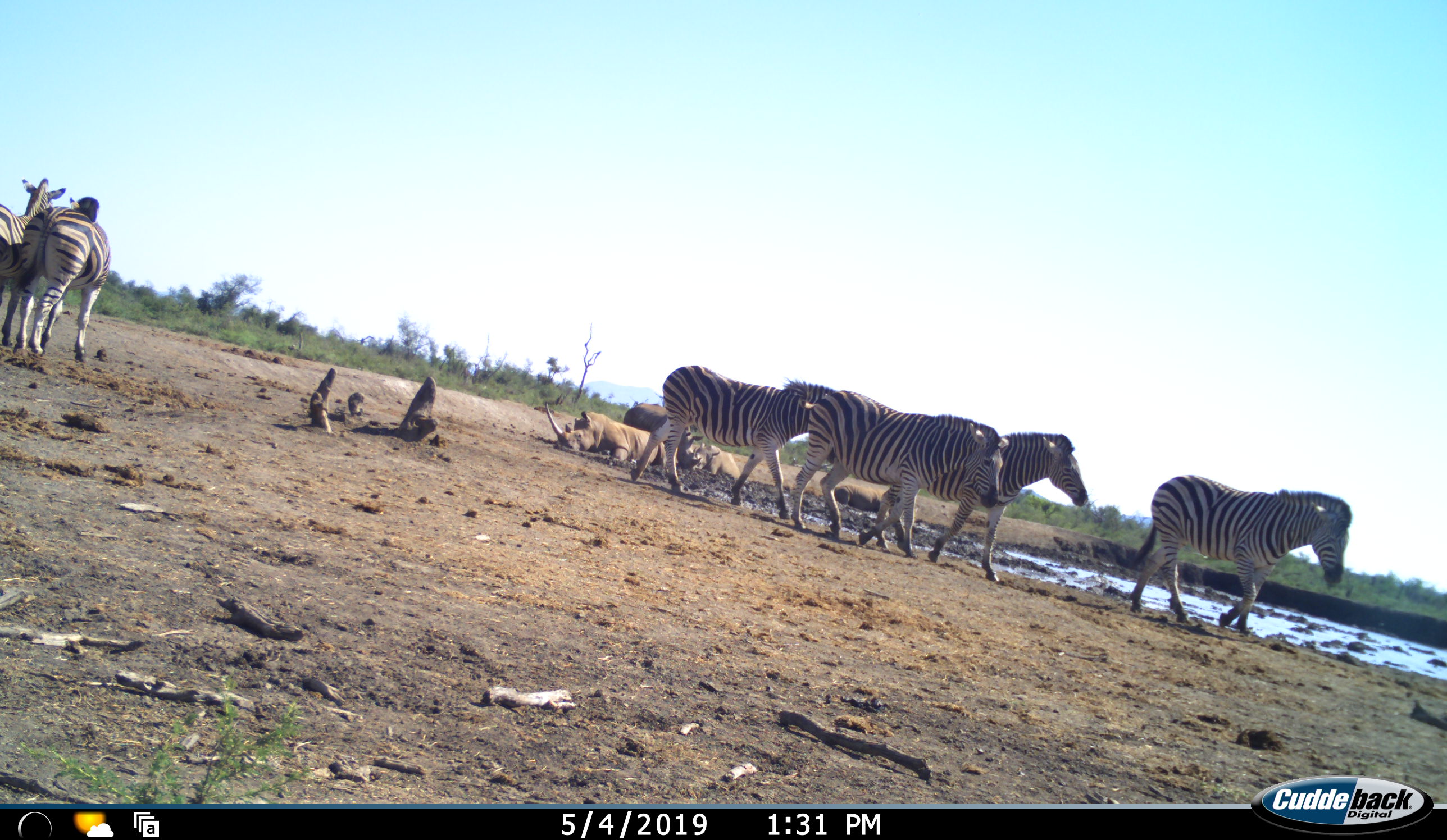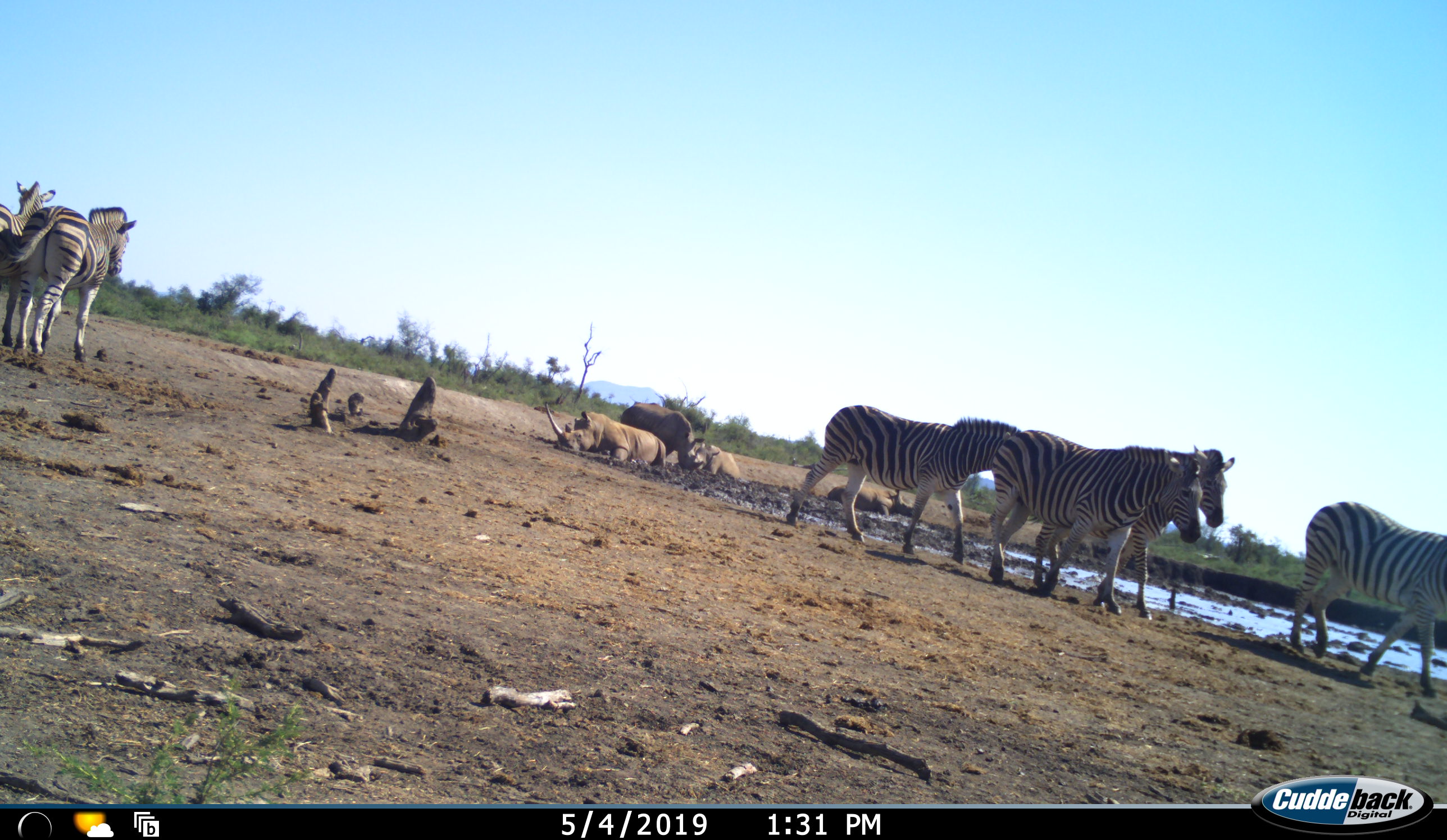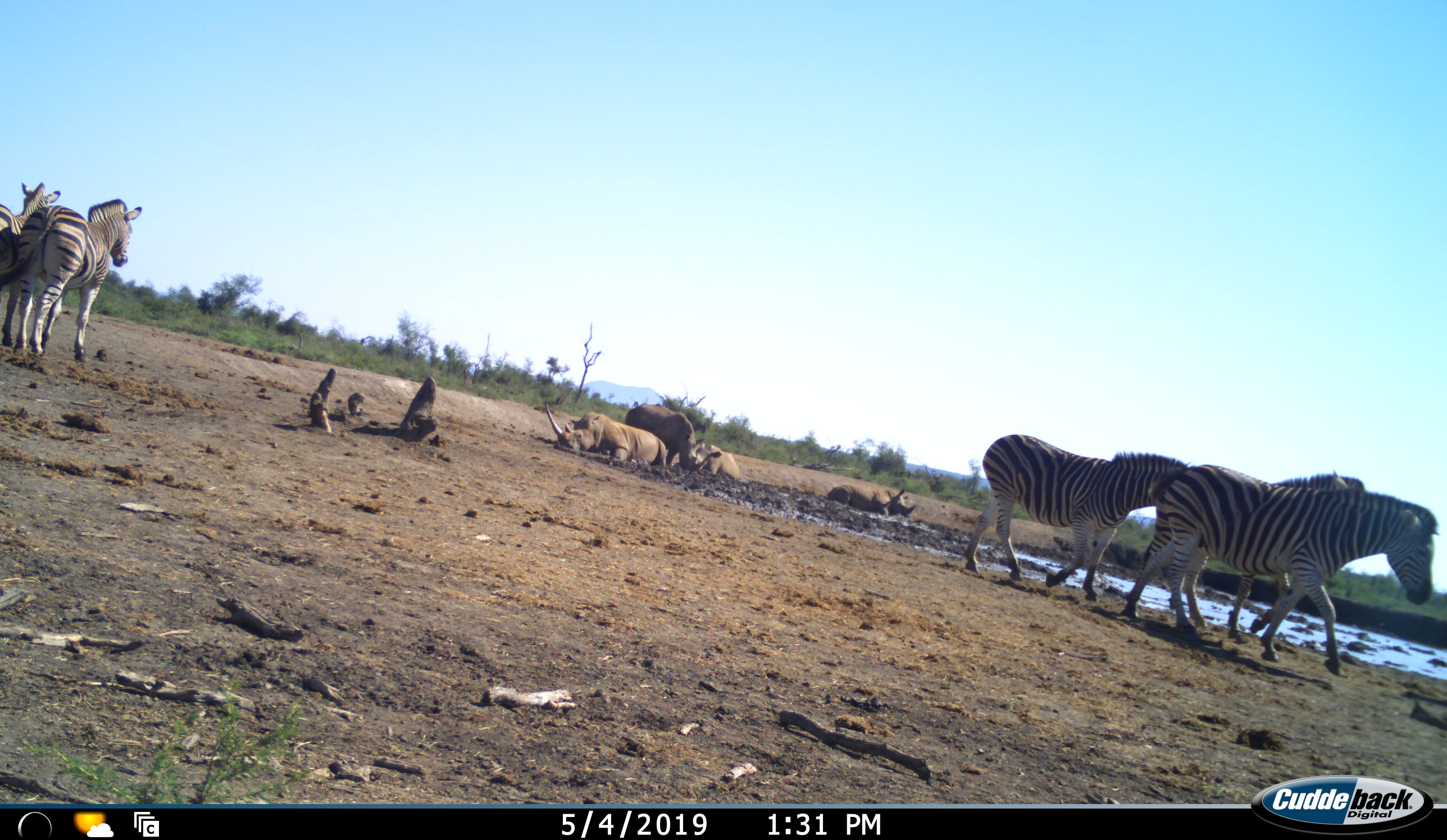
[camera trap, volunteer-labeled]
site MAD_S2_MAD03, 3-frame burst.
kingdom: Animalia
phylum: Chordata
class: Mammalia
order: Perissodactyla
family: Rhinocerotidae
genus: Diceros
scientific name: Diceros bicornis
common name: black rhinoceros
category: rhinocerosblack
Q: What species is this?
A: Rhinocerosblack (black rhinoceros) (Diceros bicornis).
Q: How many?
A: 4.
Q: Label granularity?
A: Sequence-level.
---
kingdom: Animalia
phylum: Chordata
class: Mammalia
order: Perissodactyla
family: Equidae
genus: Equus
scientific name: Equus quagga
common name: plains zebra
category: zebraplains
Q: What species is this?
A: Zebraplains (plains zebra) (Equus quagga).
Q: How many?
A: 6.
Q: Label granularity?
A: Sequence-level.